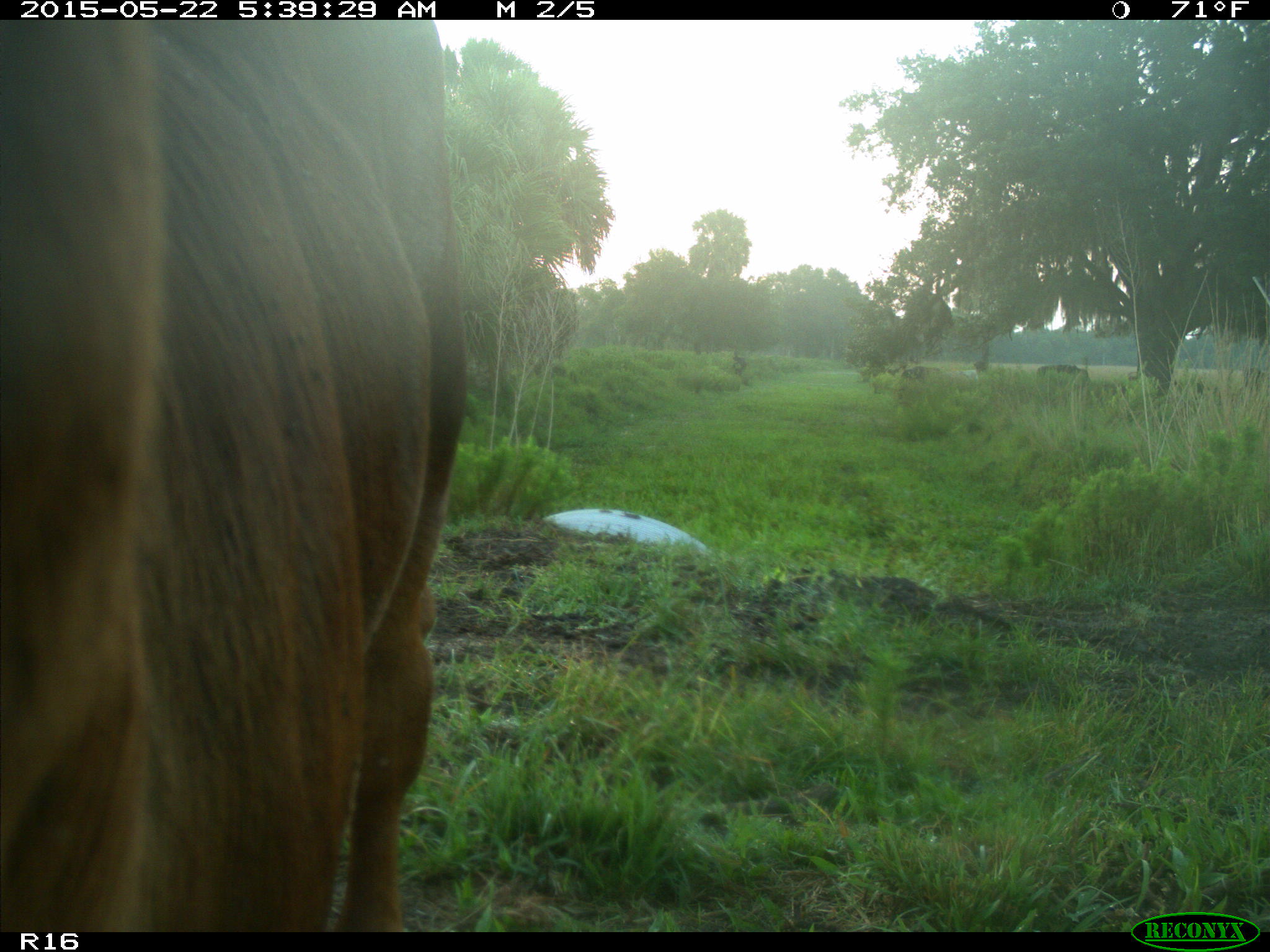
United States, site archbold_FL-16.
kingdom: Animalia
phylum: Chordata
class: Mammalia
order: Artiodactyla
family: Bovidae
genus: Bos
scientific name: Bos taurus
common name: domestic cow